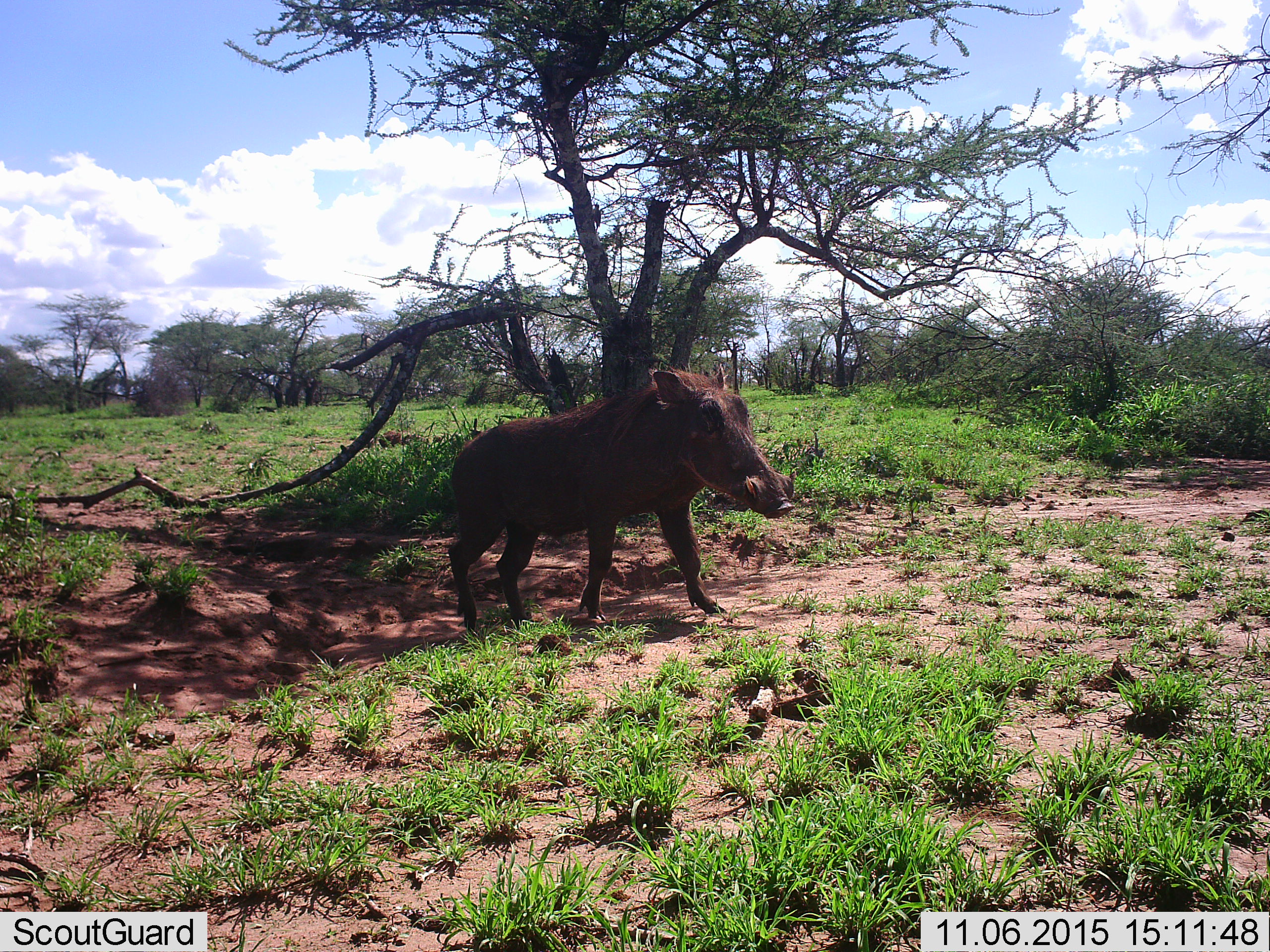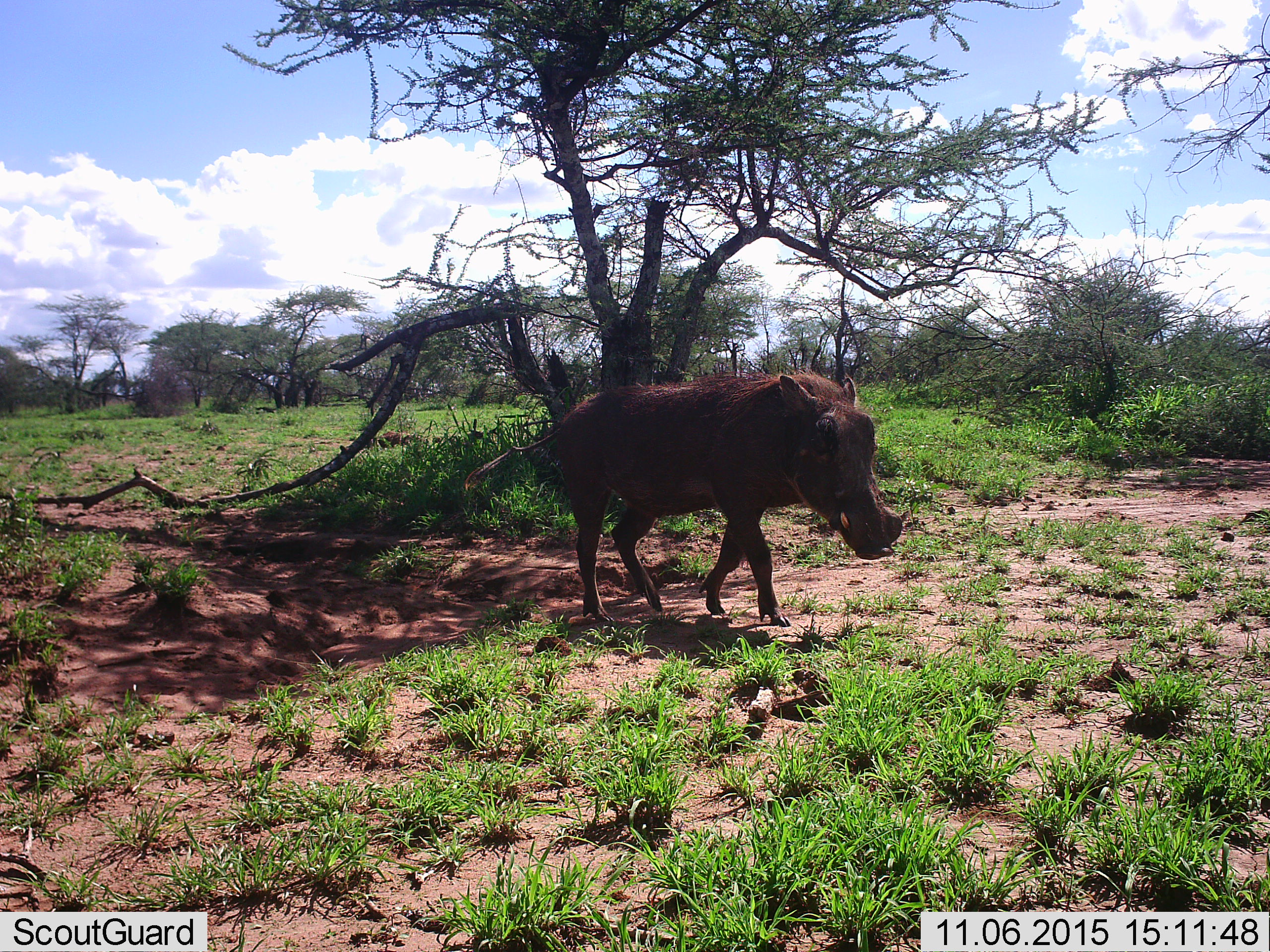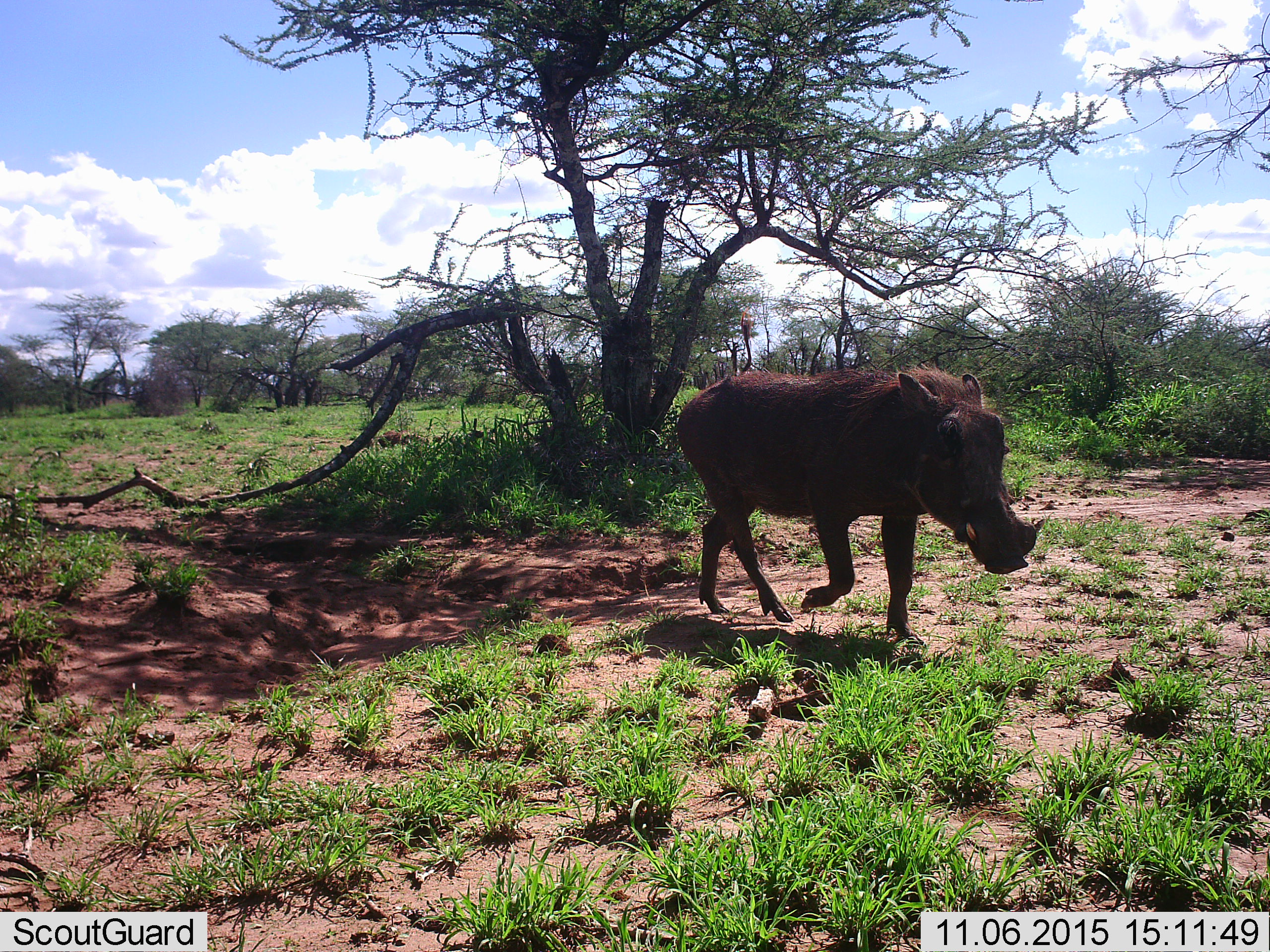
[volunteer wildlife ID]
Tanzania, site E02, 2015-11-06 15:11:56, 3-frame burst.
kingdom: Animalia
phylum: Chordata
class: Mammalia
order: Artiodactyla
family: Suidae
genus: Phacochoerus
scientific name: Phacochoerus africanus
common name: warthog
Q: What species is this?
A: Warthog (Phacochoerus africanus).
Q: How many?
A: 1.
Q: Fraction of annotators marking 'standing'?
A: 0%.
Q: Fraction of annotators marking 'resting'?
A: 0%.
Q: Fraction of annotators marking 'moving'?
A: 100%.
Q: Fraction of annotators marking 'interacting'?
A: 0%.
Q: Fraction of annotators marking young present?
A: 0%.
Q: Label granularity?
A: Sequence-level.